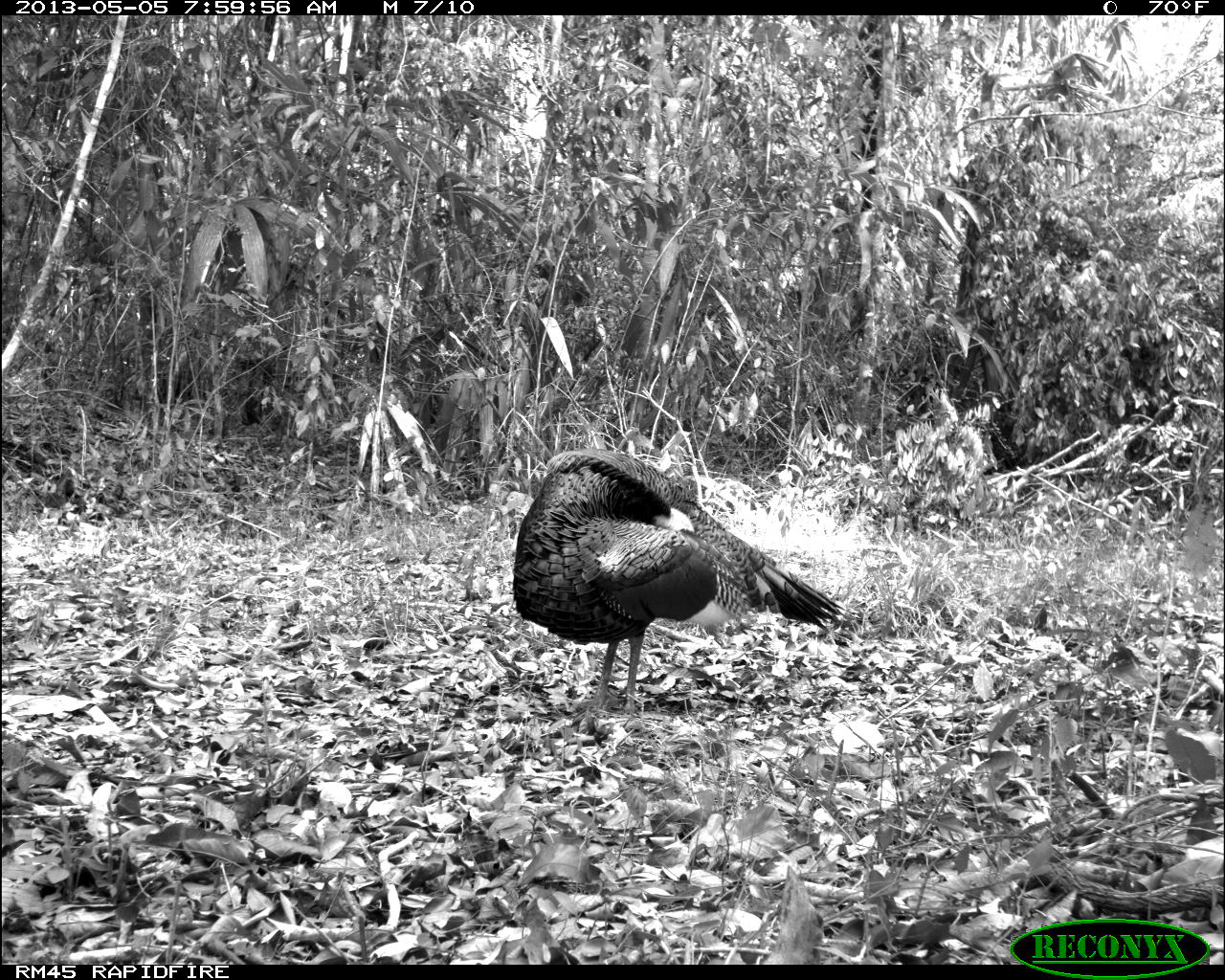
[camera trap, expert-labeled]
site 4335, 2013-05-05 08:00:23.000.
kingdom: Animalia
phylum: Chordata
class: Aves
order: Galliformes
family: Phasianidae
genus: Meleagris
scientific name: Meleagris ocellata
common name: ocellated turkey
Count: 1.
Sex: male.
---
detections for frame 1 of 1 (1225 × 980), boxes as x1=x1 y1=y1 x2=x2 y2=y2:
meleagris ocellata: x1=509 y1=446 x2=851 y2=719